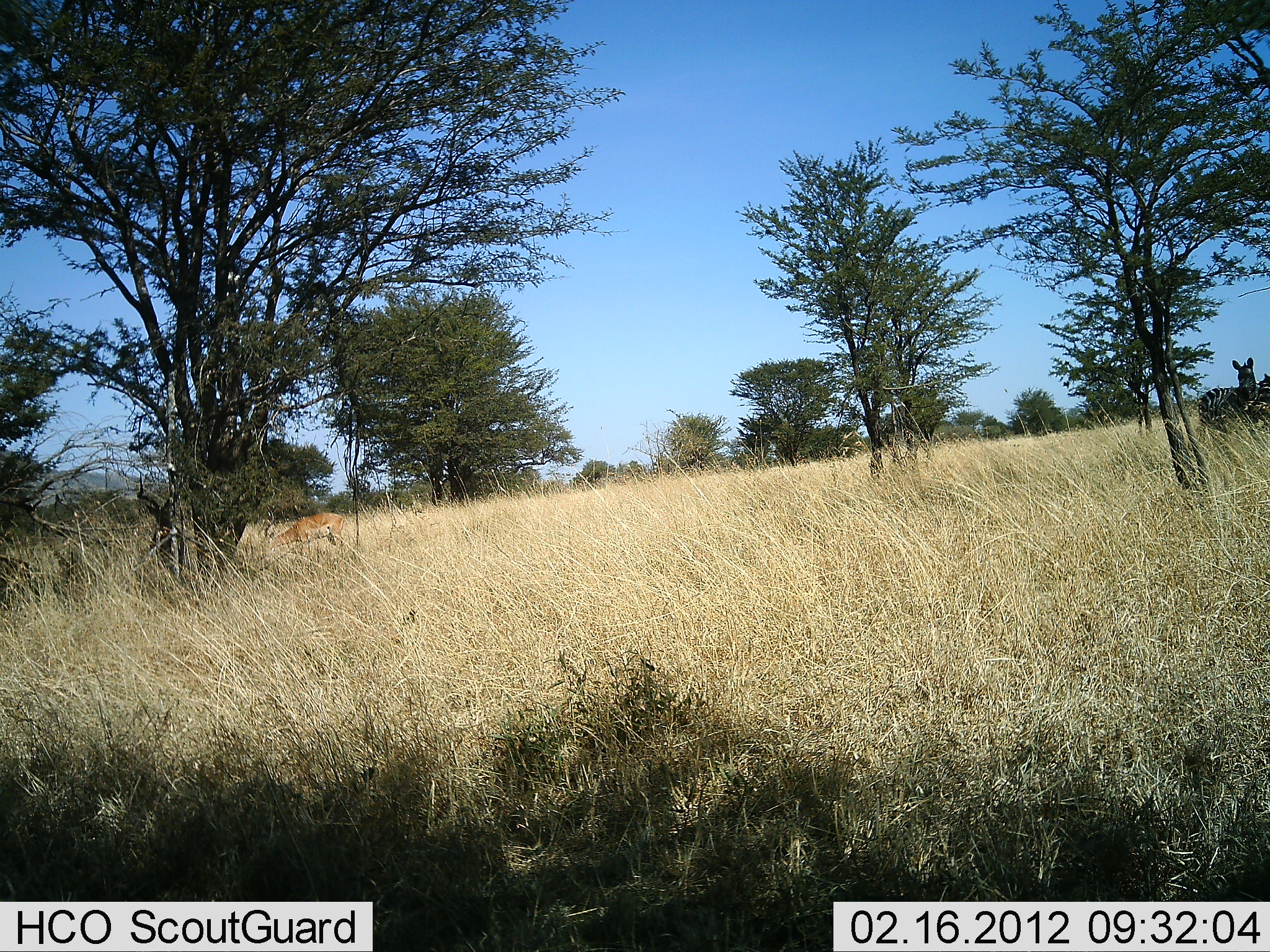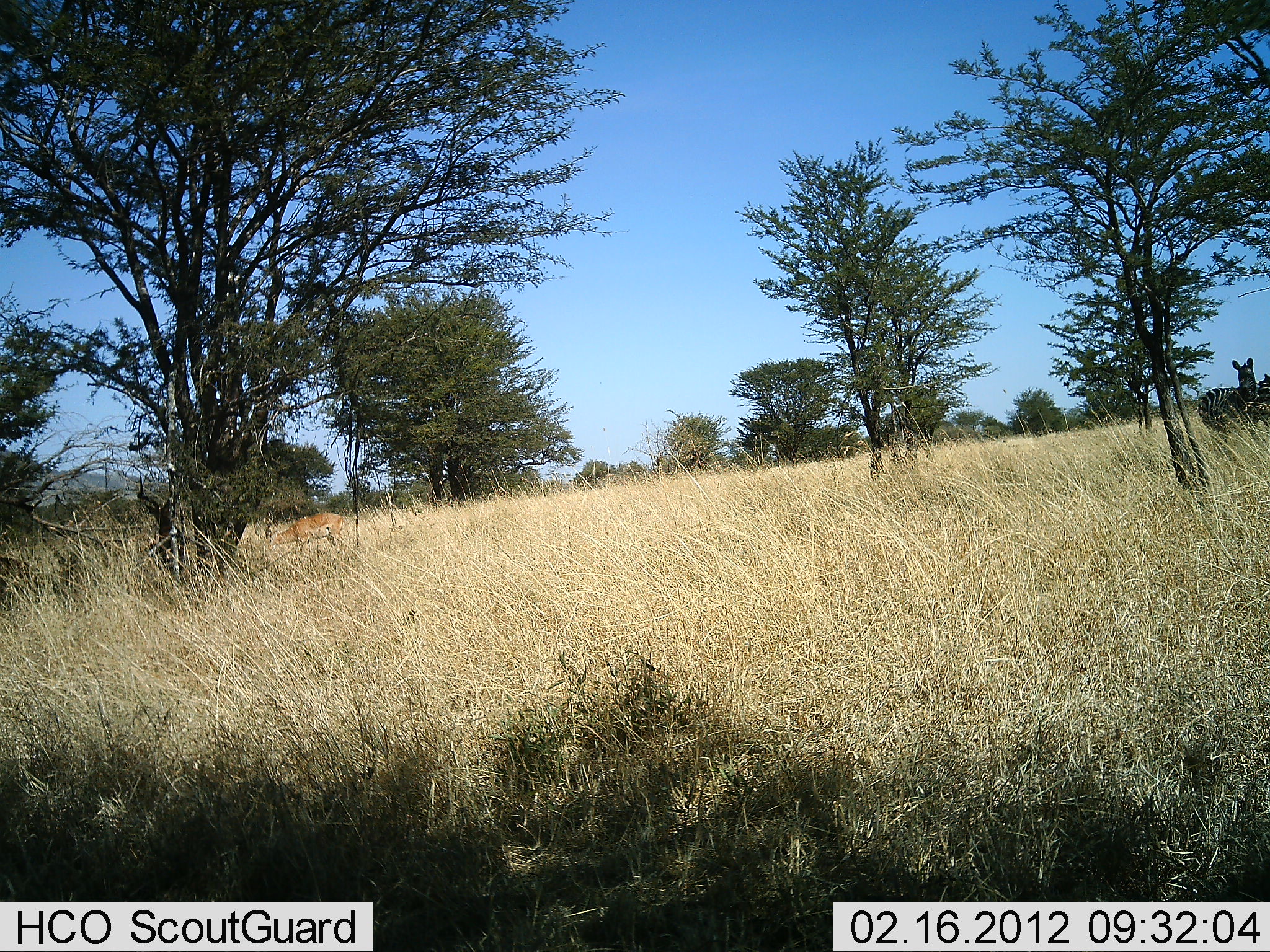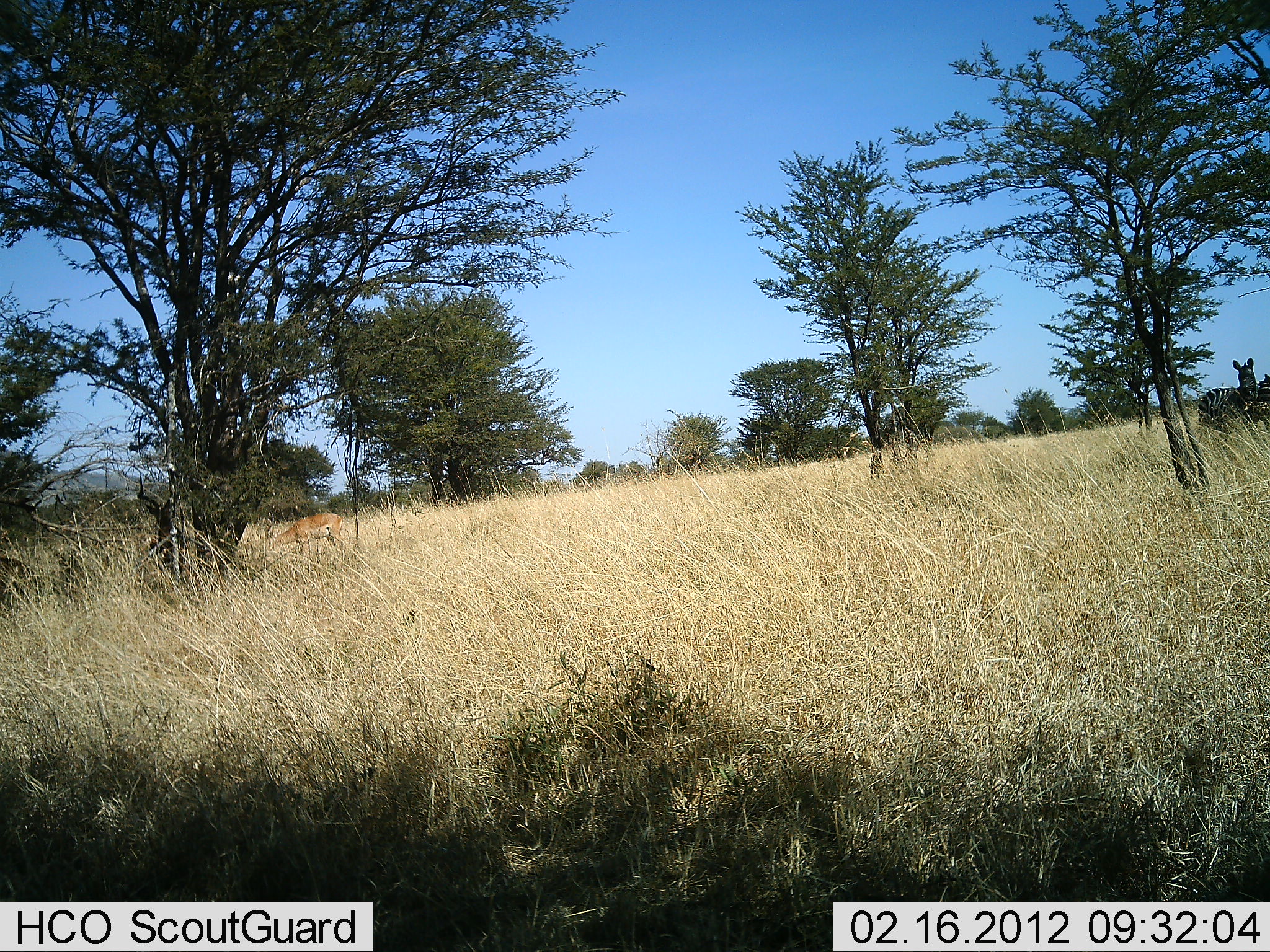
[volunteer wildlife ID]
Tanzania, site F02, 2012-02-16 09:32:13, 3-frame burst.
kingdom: Animalia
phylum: Chordata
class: Mammalia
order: Artiodactyla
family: Bovidae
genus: Nanger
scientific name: Nanger granti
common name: grant's gazelle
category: gazellegrants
Gazellegrants (grant's gazelle) (Nanger granti), count 1. Behavior (volunteer vote fractions): standing 22%, resting 0%, moving 0%, interacting 0%. Young present (vote fraction): 0%. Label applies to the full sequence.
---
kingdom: Animalia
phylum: Chordata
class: Mammalia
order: Perissodactyla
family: Equidae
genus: Equus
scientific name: Equus quagga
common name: plains zebra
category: zebra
Zebra (plains zebra) (Equus quagga), count 2. Behavior (volunteer vote fractions): standing 100%, resting 0%, moving 0%, interacting 0%. Young present (vote fraction): 0%. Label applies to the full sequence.